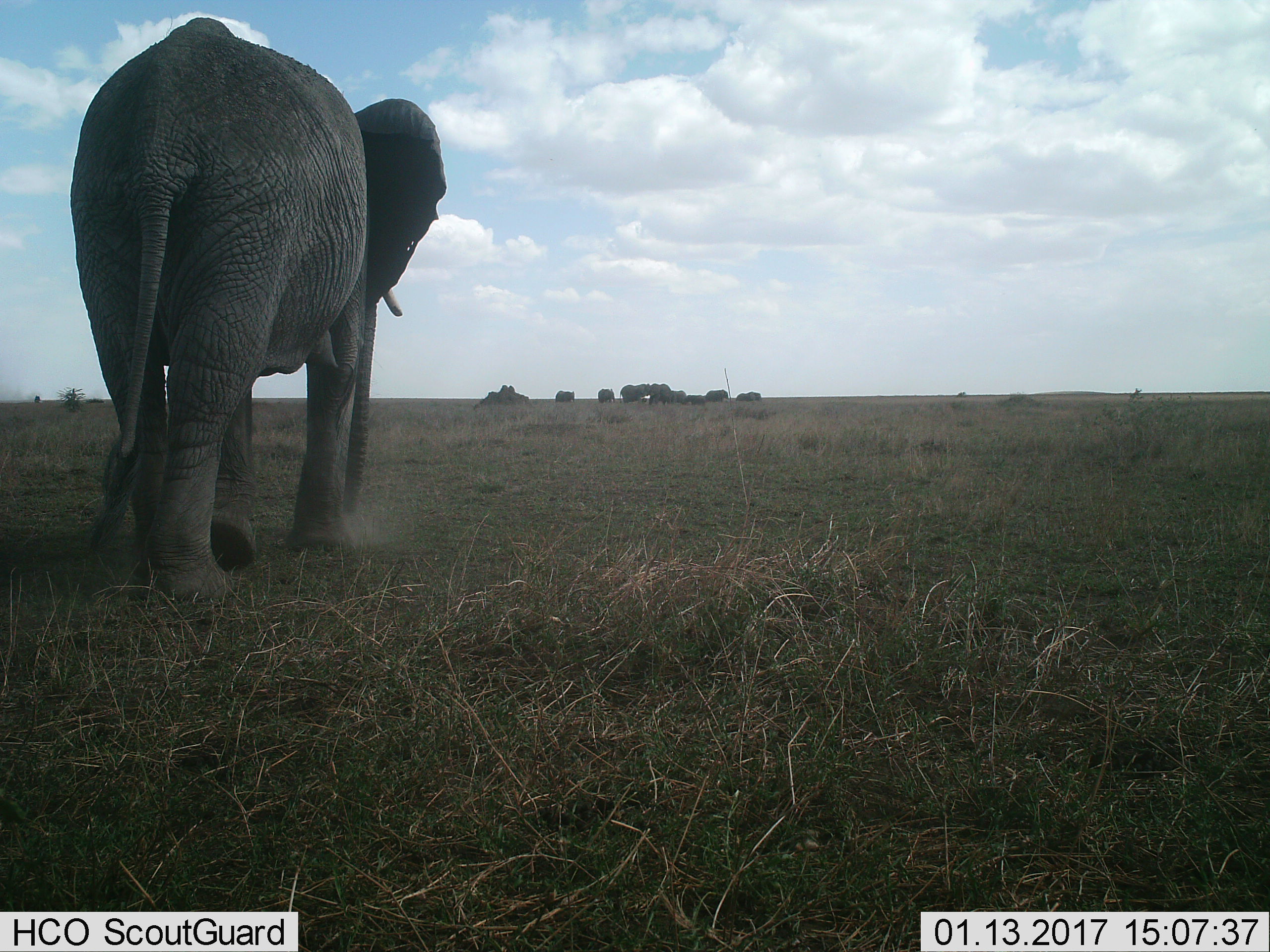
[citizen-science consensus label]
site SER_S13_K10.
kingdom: Animalia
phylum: Chordata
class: Mammalia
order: Proboscidea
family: Elephantidae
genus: Loxodonta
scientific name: Loxodonta africana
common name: african bush elephant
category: elephant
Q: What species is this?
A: Elephant (african bush elephant) (Loxodonta africana).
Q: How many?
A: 11-50.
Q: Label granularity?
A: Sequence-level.